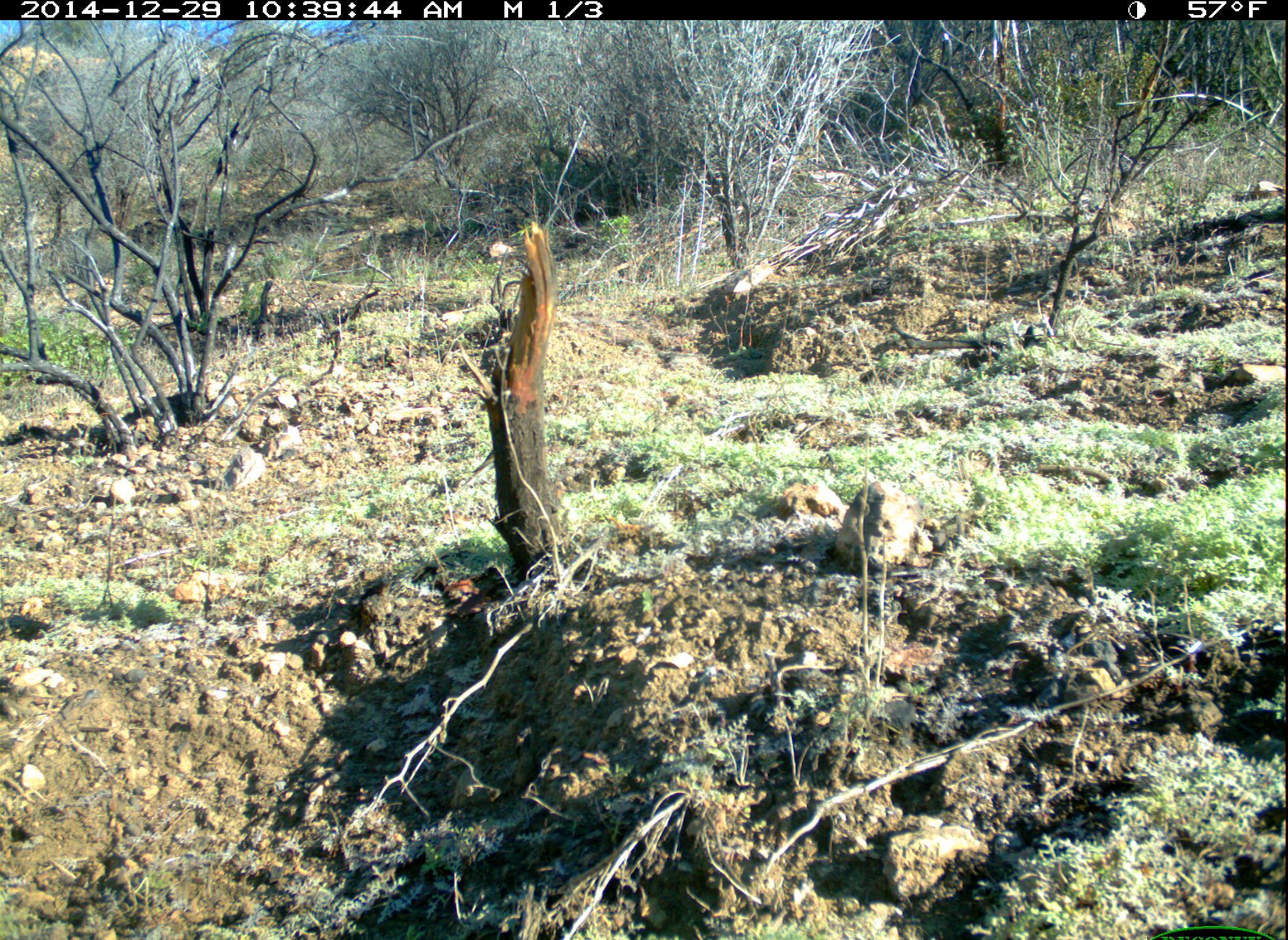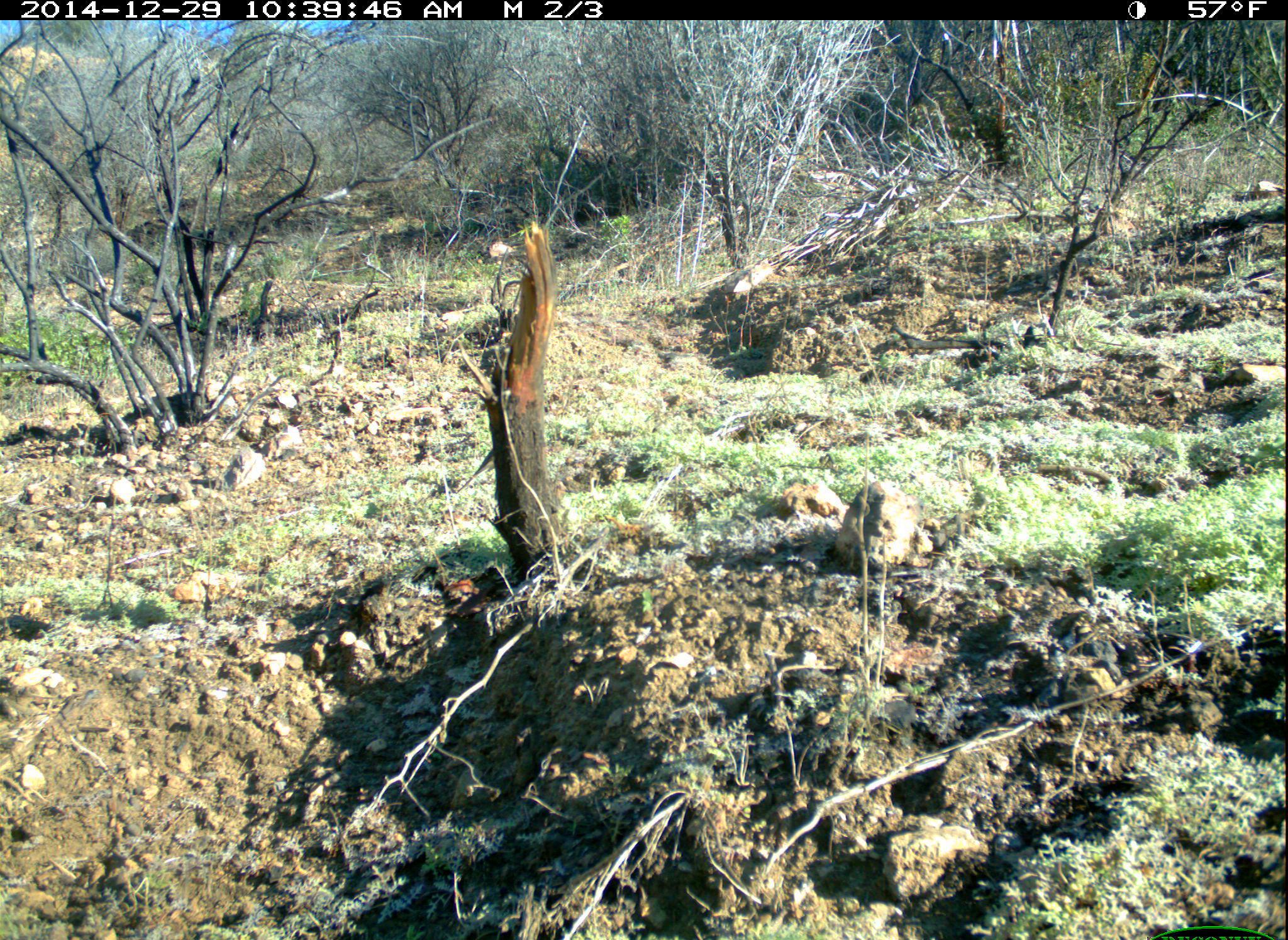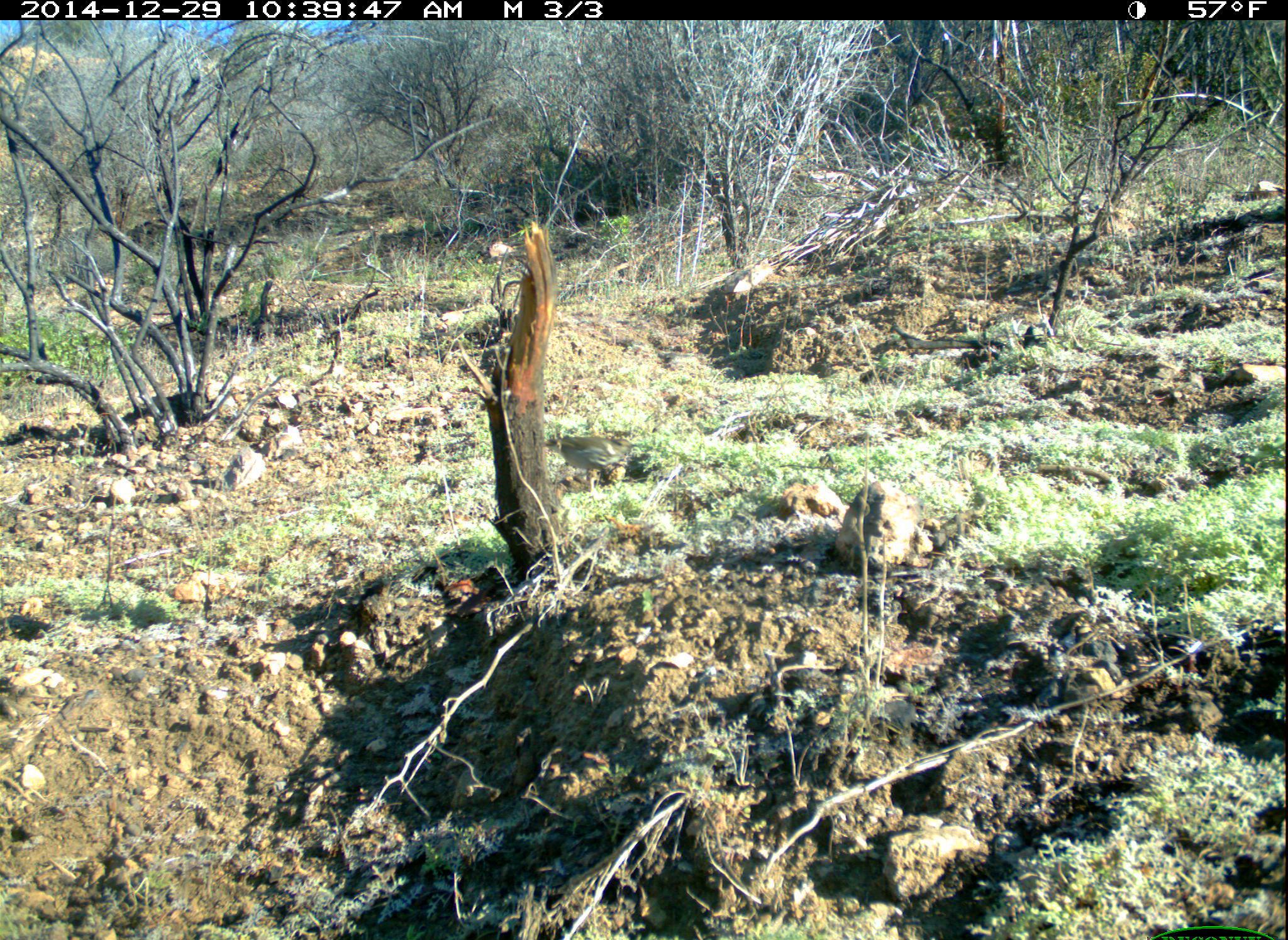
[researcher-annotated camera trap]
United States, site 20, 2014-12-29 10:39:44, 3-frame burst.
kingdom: Animalia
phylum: Chordata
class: Aves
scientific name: Aves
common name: bird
Bird (Aves).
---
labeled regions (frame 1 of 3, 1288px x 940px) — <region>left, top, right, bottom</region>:
bird: <region>452, 446, 497, 493</region>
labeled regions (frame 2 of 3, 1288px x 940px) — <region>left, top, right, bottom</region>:
bird: <region>457, 446, 497, 494</region>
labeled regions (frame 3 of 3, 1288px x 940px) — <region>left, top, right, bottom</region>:
bird: <region>544, 436, 639, 490</region>